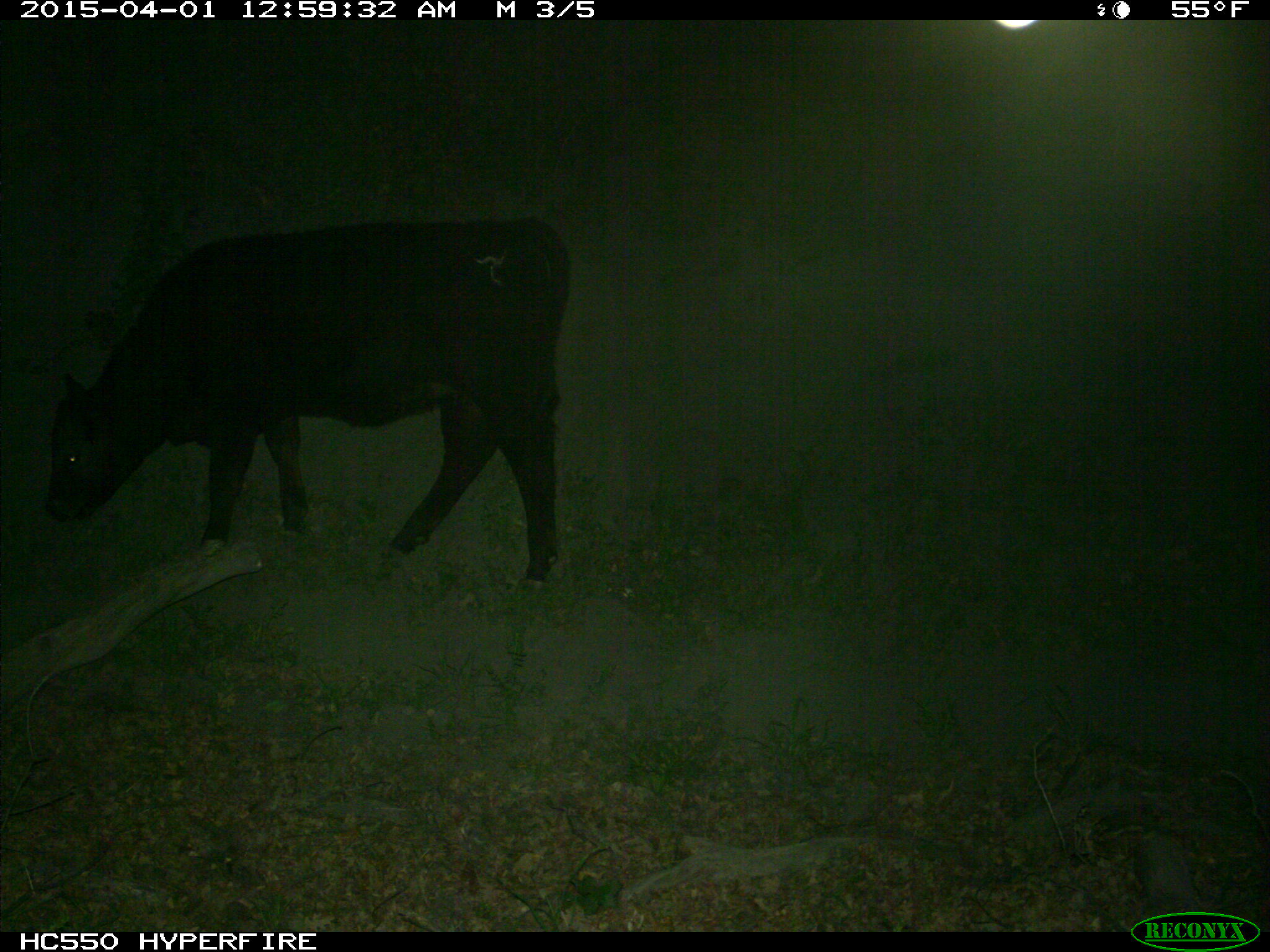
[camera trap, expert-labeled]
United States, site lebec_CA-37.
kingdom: Animalia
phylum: Chordata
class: Mammalia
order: Artiodactyla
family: Bovidae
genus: Bos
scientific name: Bos taurus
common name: domestic cow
Bos taurus (domestic cow).